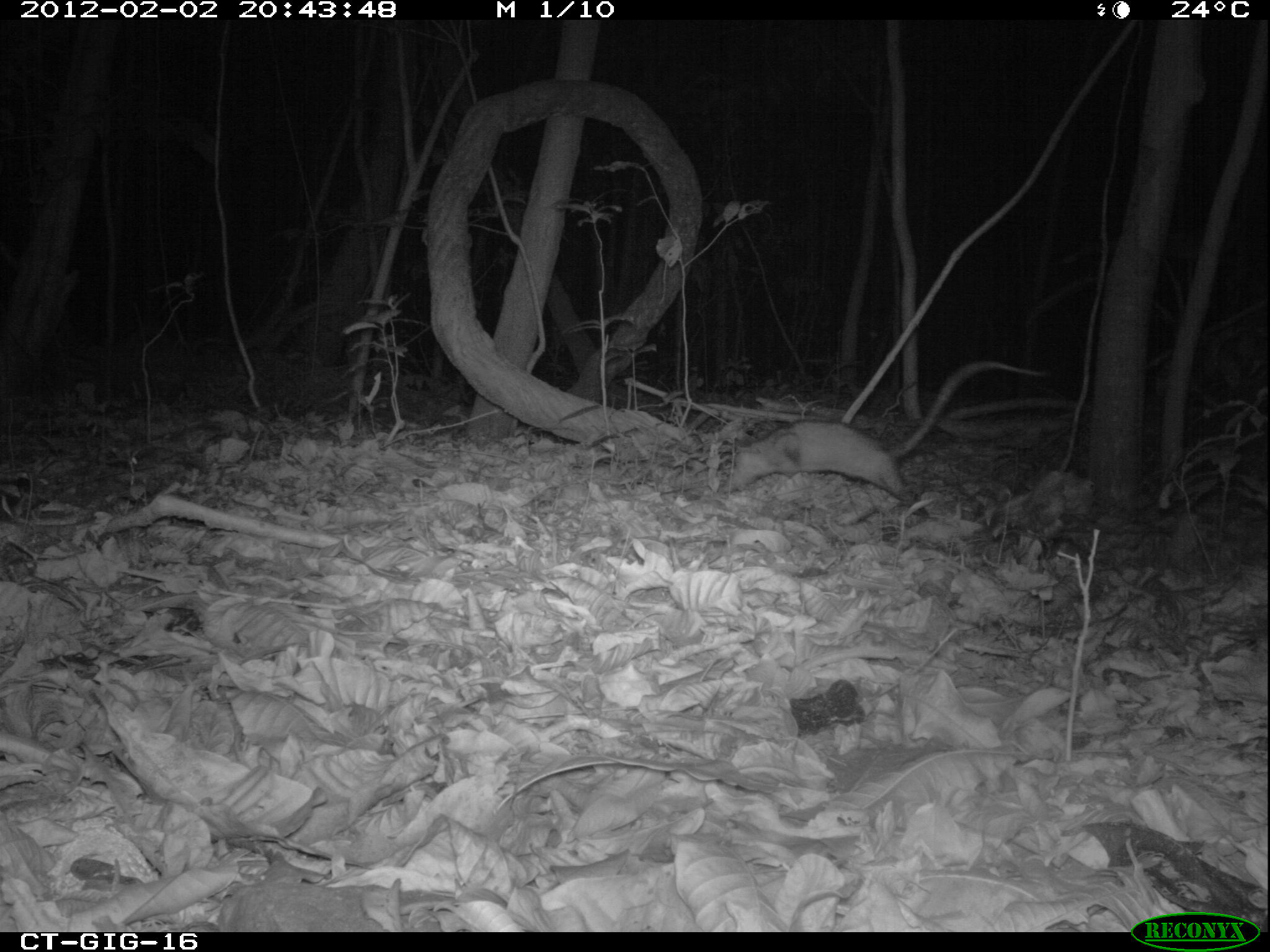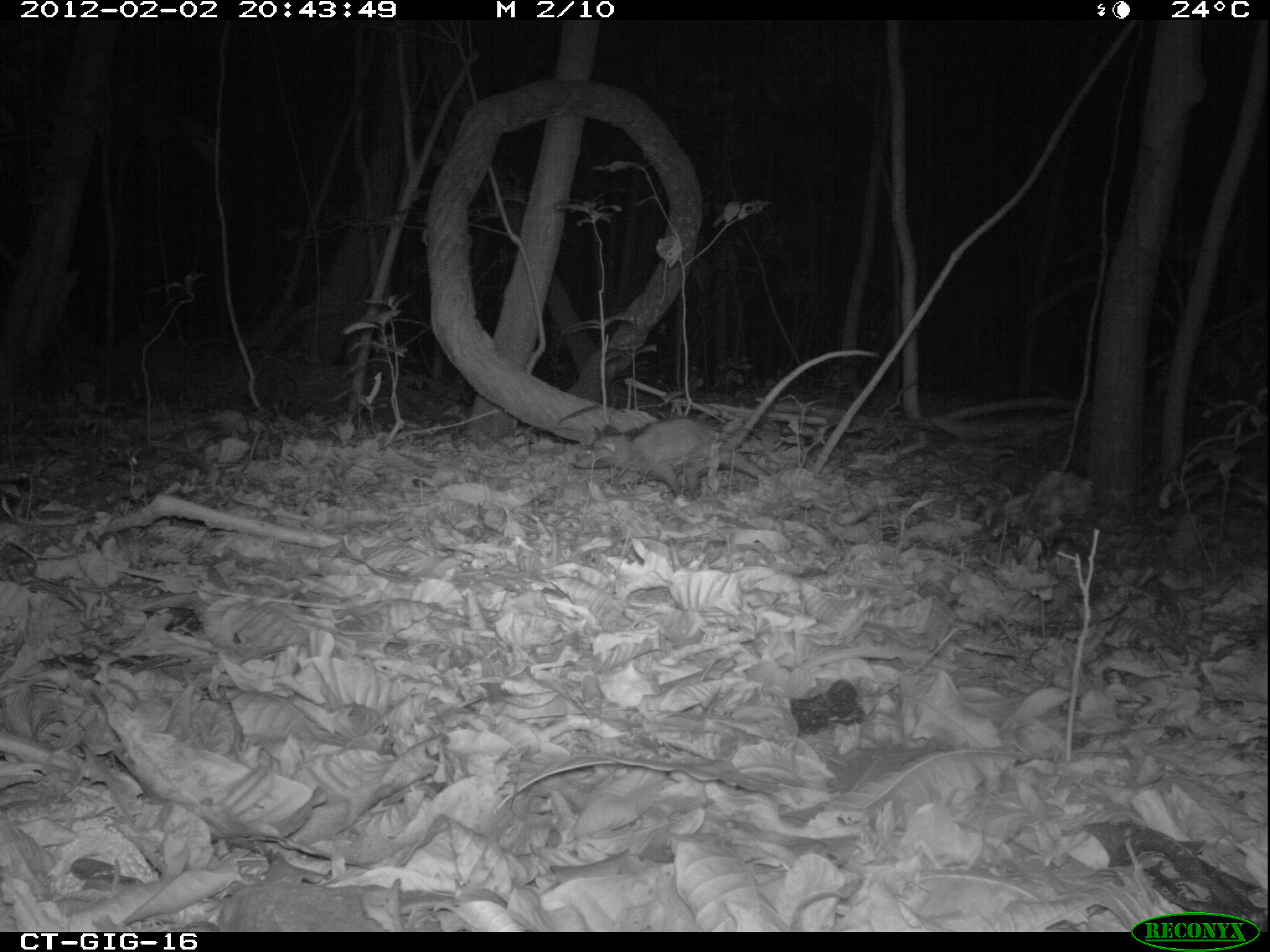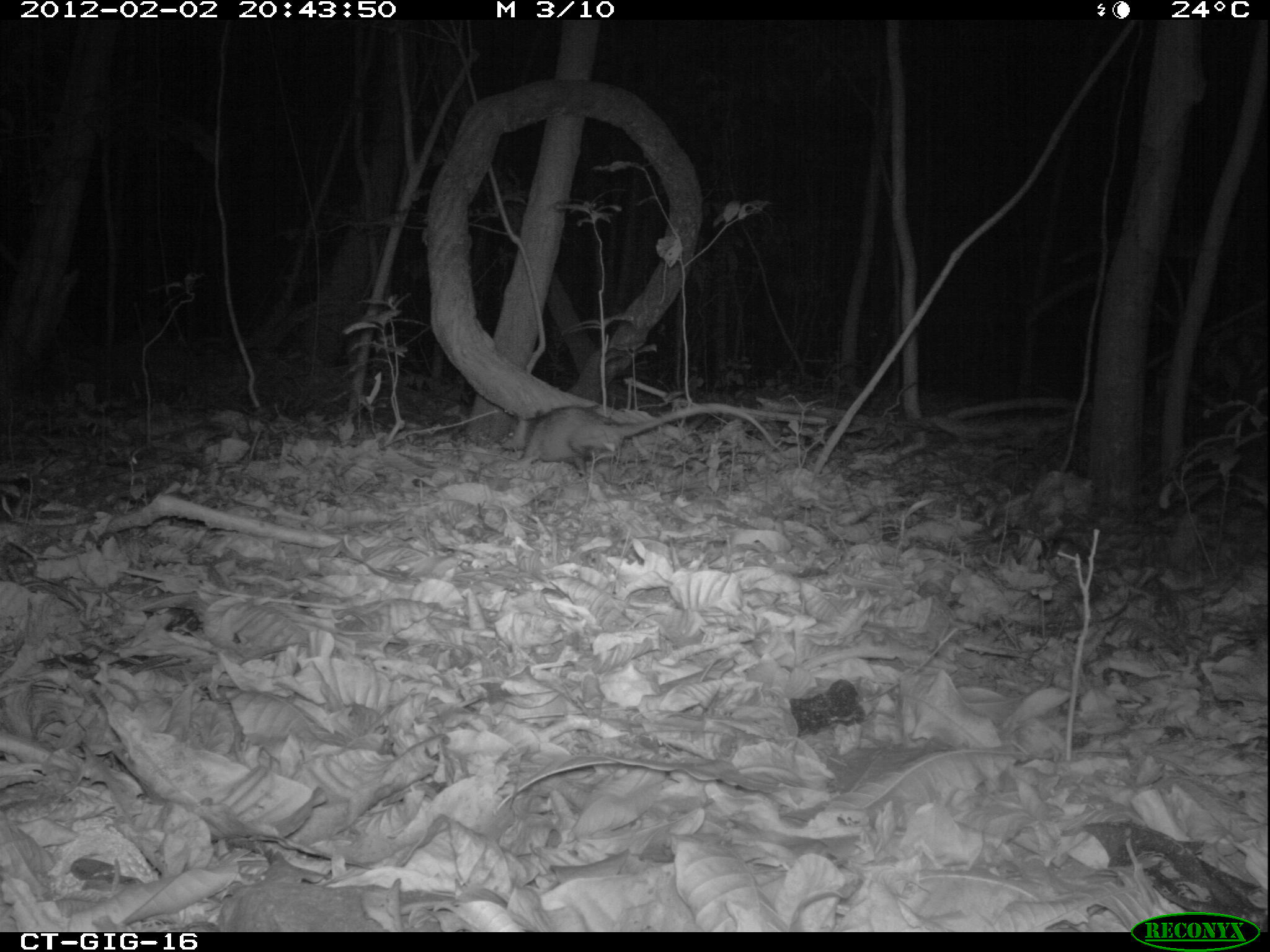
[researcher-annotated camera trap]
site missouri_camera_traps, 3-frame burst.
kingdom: Animalia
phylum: Chordata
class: Mammalia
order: Didelphimorphia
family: Didelphidae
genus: Didelphis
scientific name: Didelphis marsupialis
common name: common opossum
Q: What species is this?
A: Common opossum (Didelphis marsupialis).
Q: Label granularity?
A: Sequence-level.